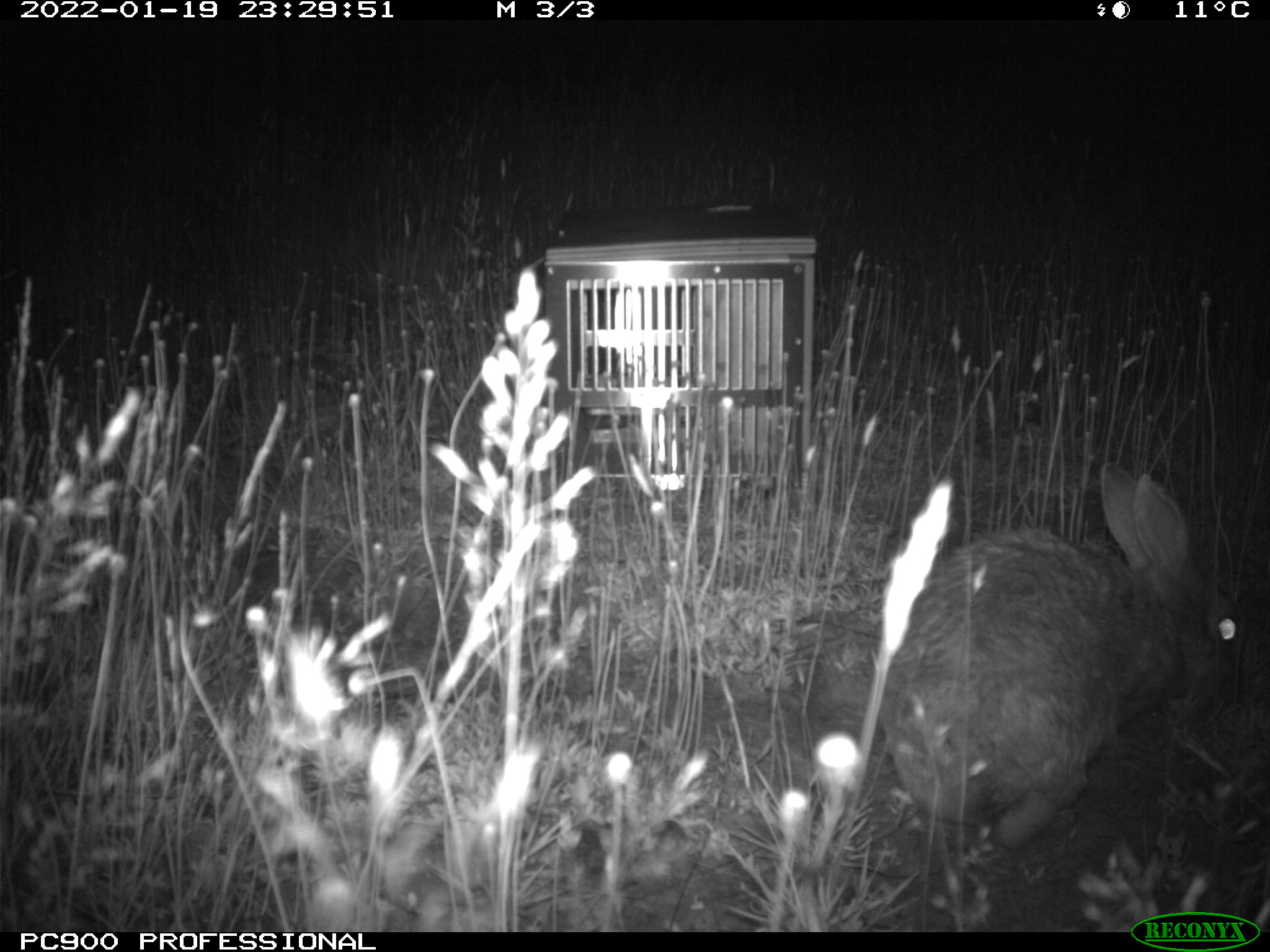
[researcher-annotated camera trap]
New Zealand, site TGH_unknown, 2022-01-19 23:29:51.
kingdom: Animalia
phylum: Chordata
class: Mammalia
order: Lagomorpha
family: Leporidae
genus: Oryctolagus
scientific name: Oryctolagus cuniculus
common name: european rabbit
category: rabbit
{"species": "rabbit (european rabbit) (Oryctolagus cuniculus)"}